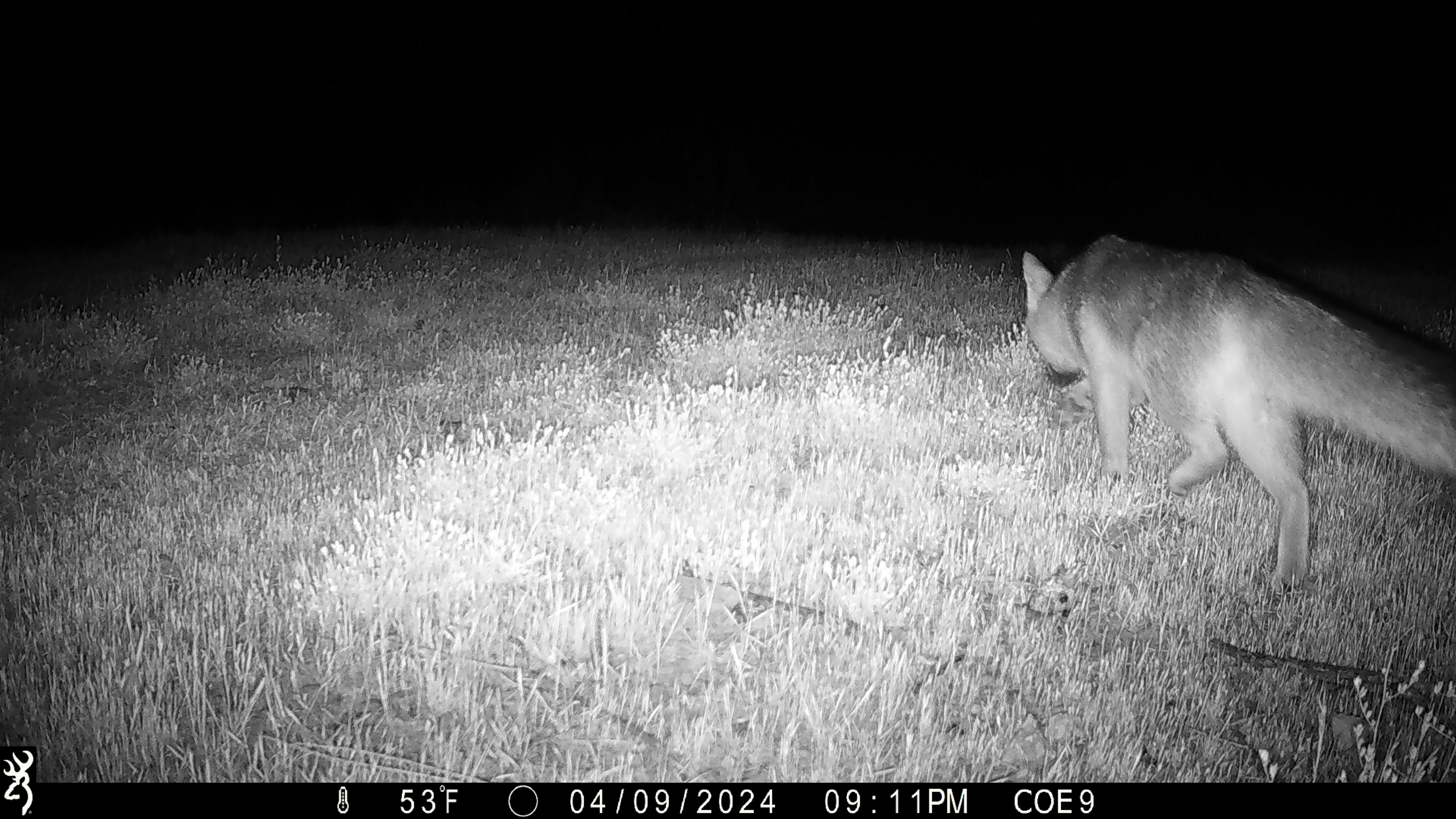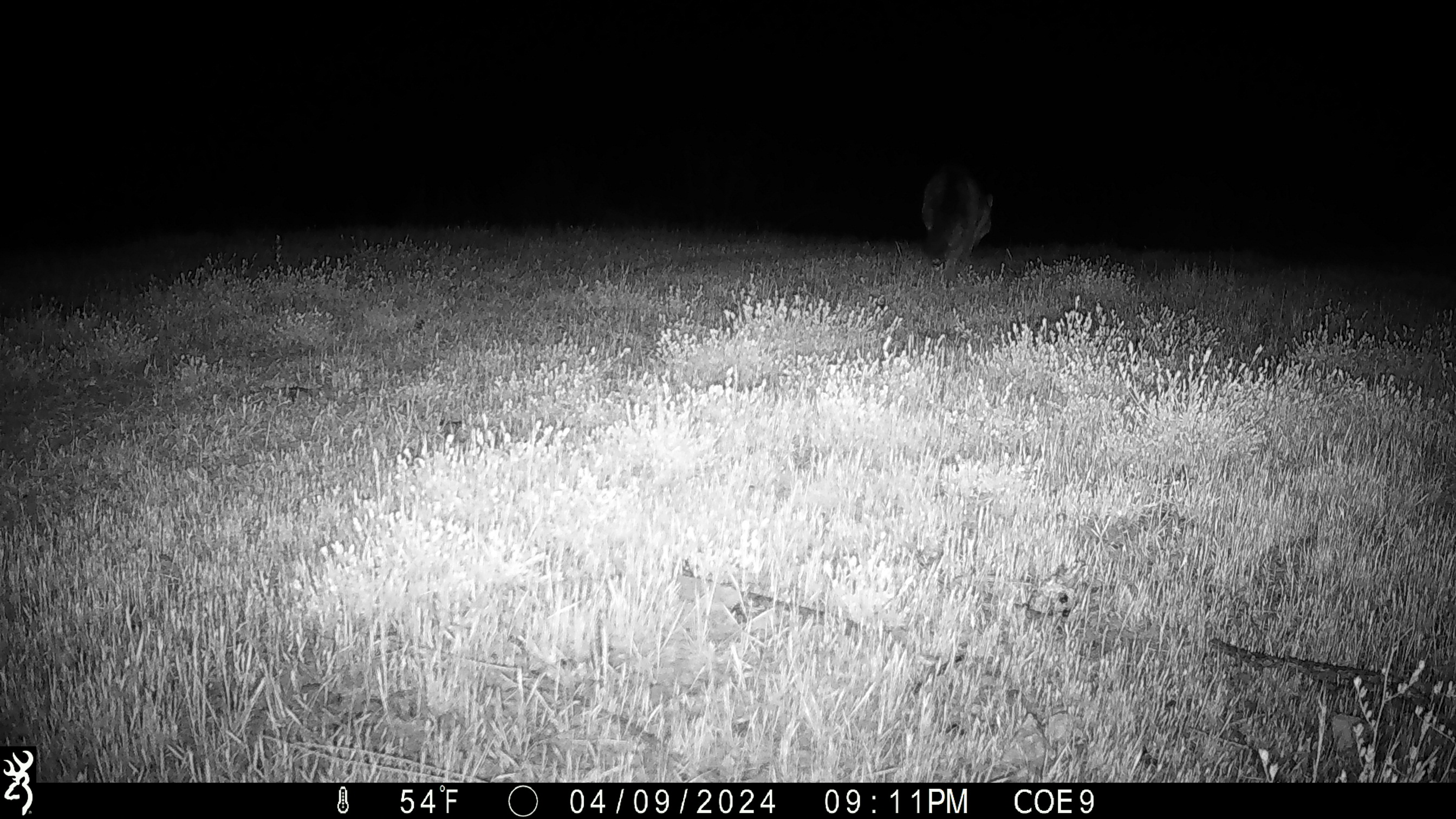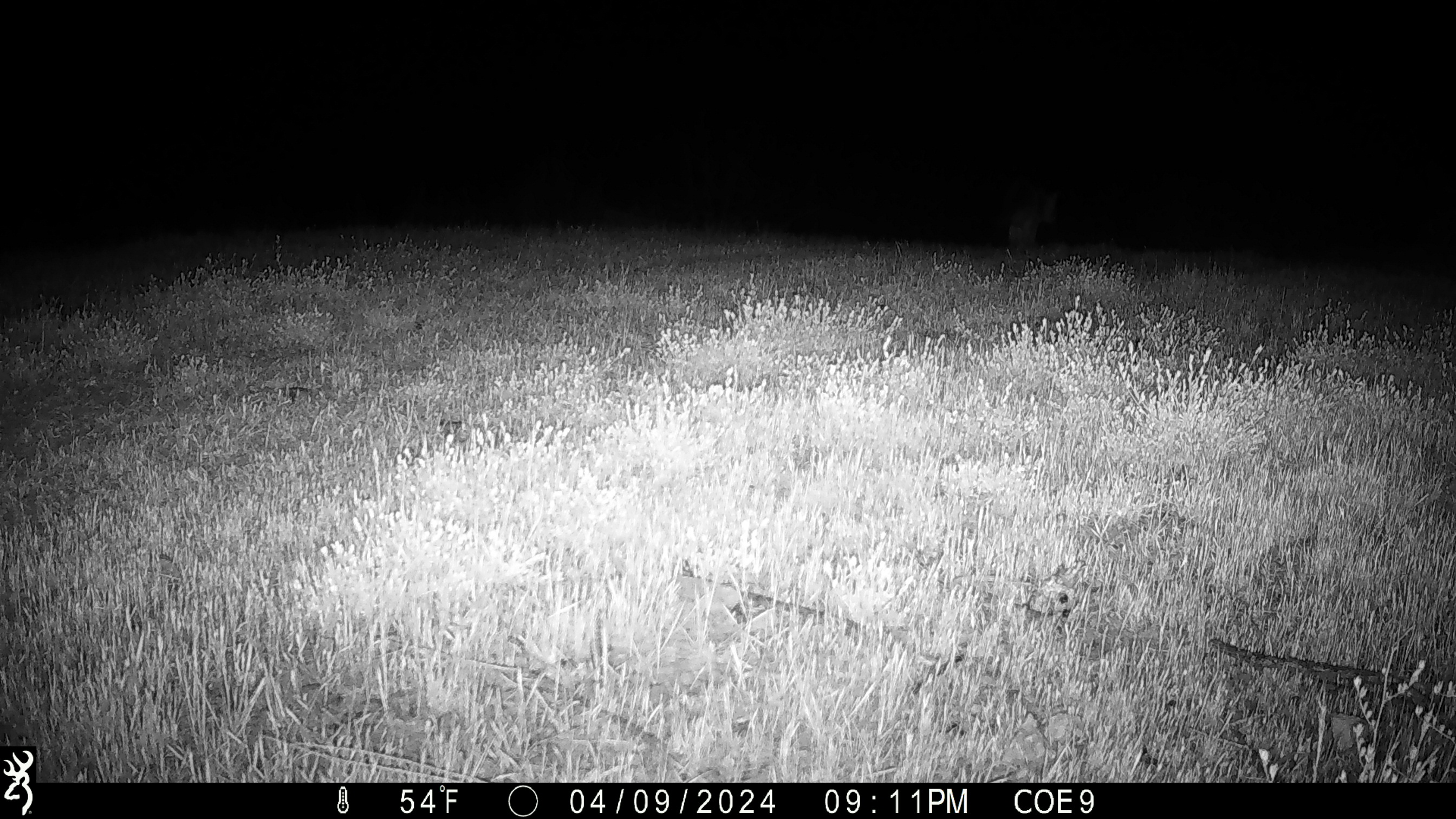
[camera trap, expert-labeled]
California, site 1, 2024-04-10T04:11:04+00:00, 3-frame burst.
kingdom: Animalia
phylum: Chordata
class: Mammalia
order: Carnivora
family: Canidae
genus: Urocyon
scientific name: Urocyon cinereoargenteus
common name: gray fox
Gray fox (Urocyon cinereoargenteus).